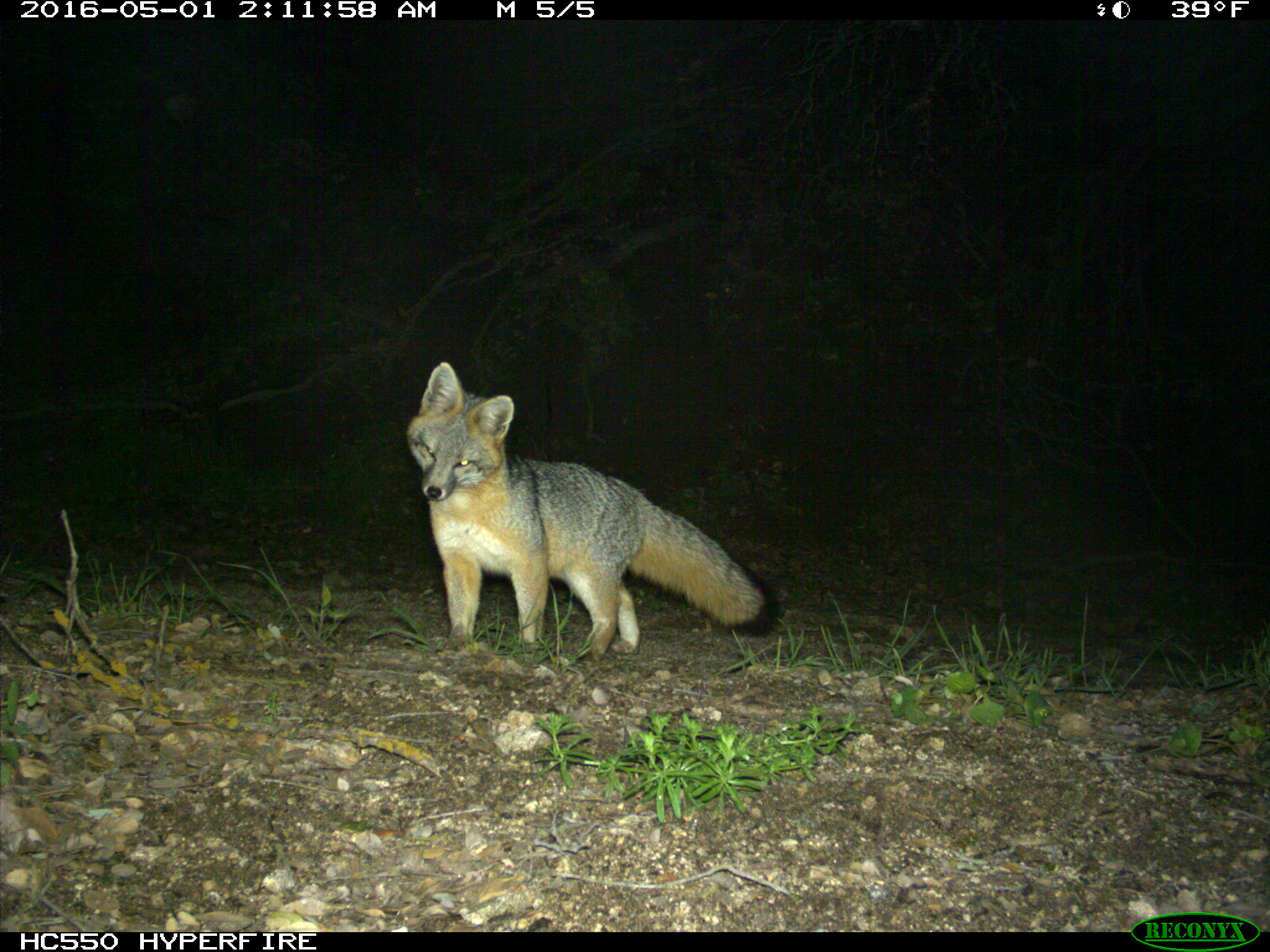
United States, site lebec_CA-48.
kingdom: Animalia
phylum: Chordata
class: Mammalia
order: Carnivora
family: Canidae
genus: Urocyon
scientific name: Urocyon cinereoargenteus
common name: gray fox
Urocyon cinereoargenteus (gray fox).